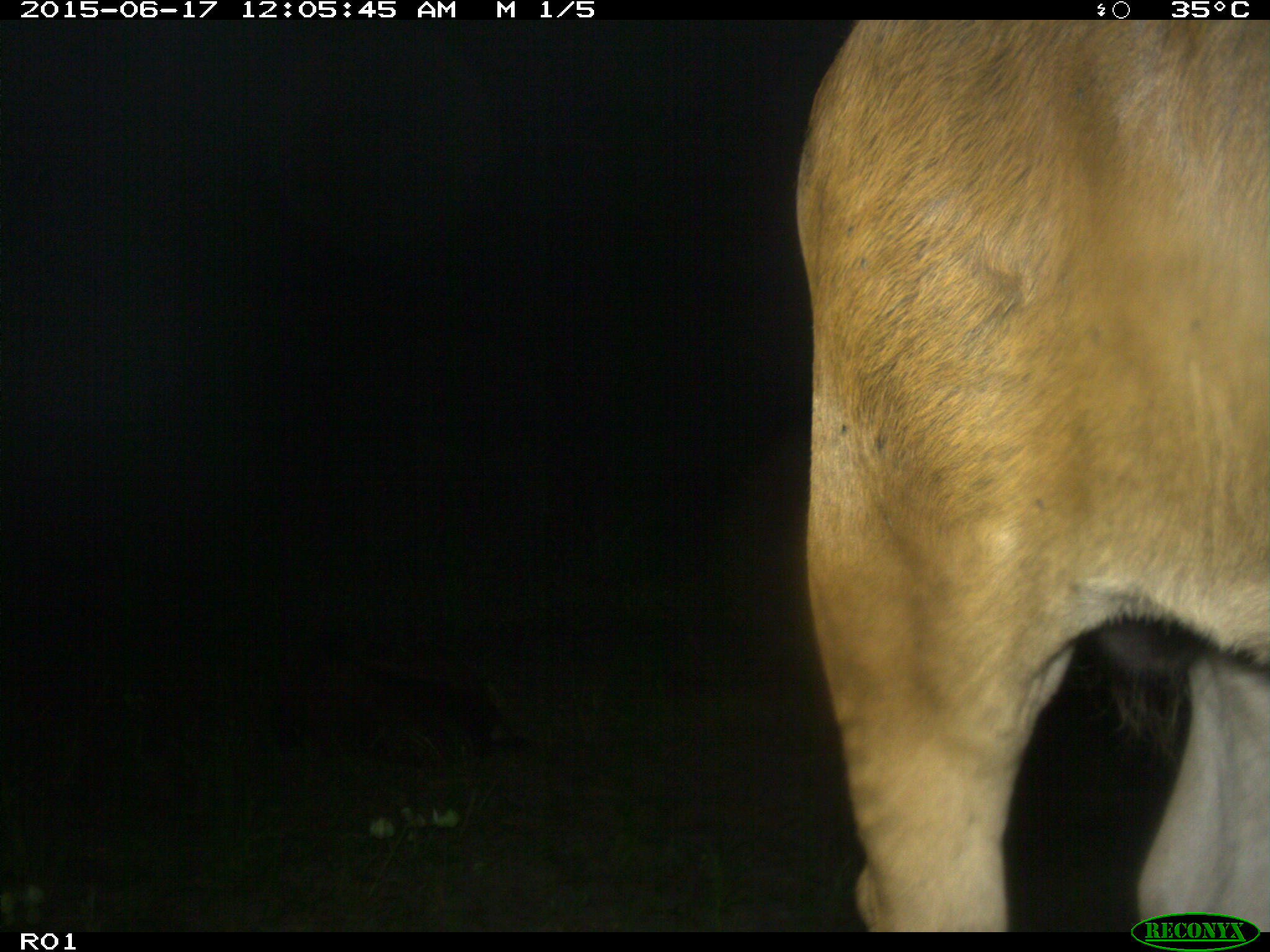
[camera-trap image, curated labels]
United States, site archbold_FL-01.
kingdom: Animalia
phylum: Chordata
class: Mammalia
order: Artiodactyla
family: Bovidae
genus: Bos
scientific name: Bos taurus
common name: domestic cow